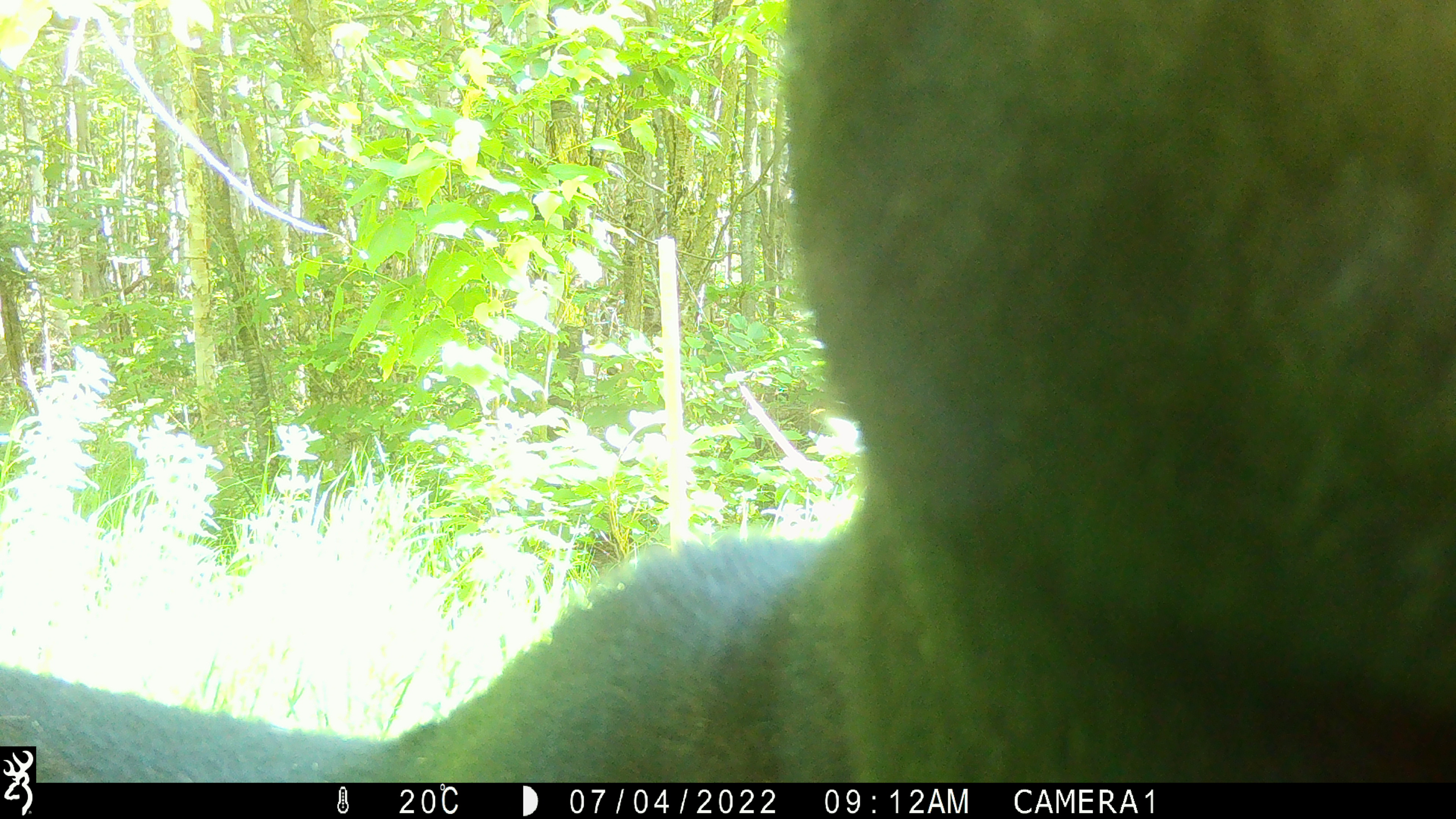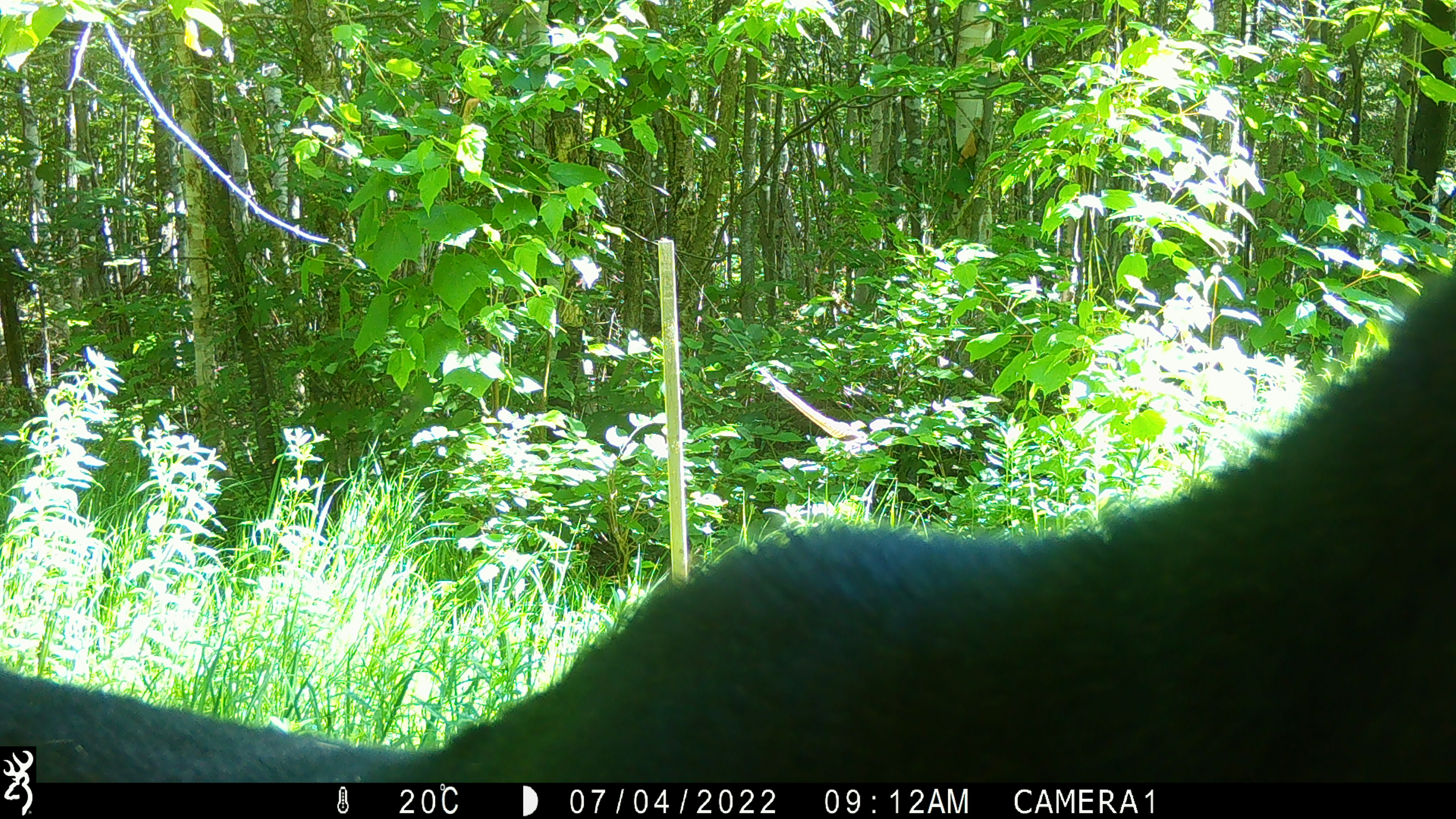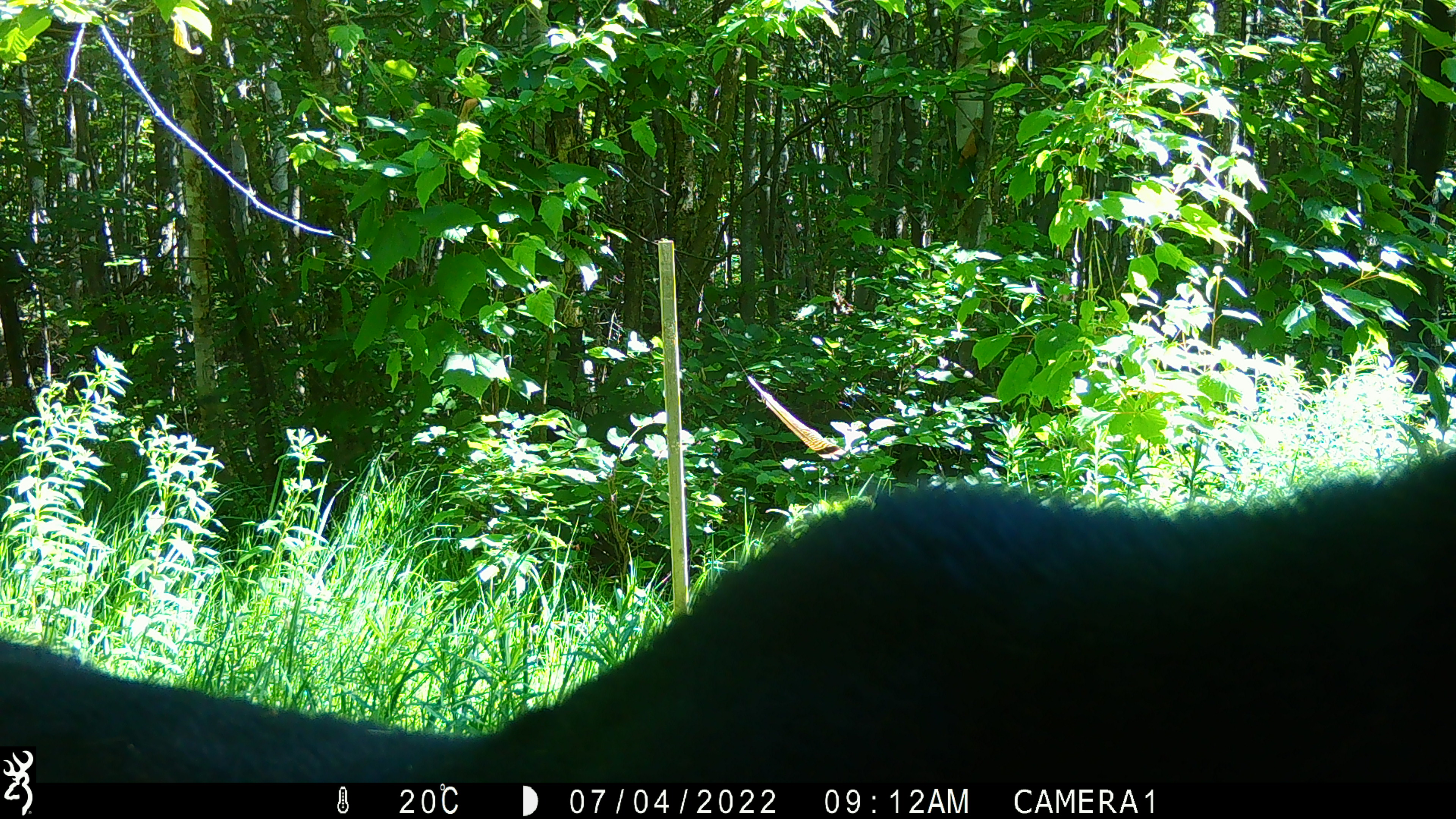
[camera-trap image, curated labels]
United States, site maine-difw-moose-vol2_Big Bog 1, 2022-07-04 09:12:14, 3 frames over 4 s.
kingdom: Animalia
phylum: Chordata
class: Mammalia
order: Artiodactyla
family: Cervidae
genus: Alces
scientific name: Alces alces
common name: moose